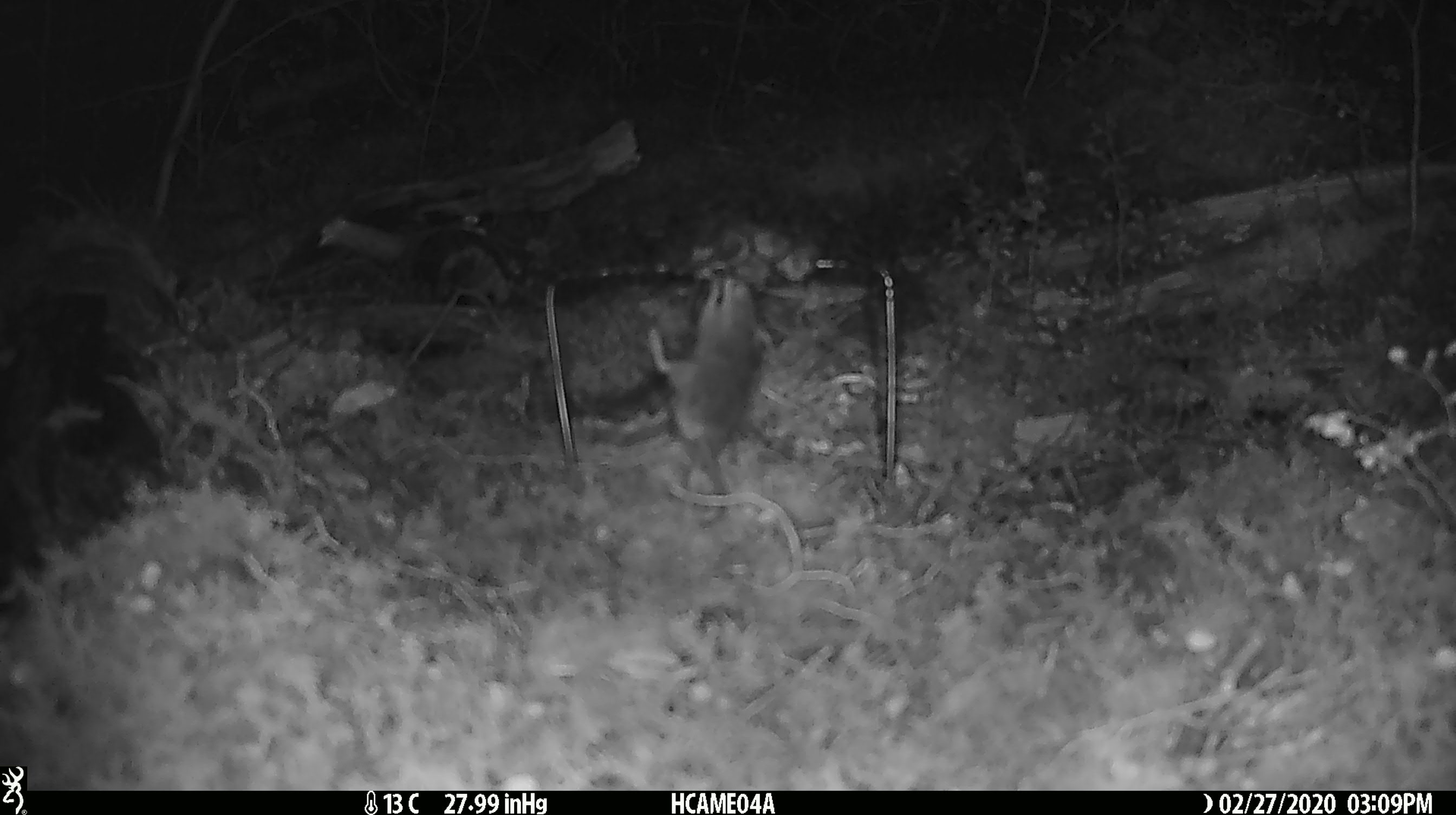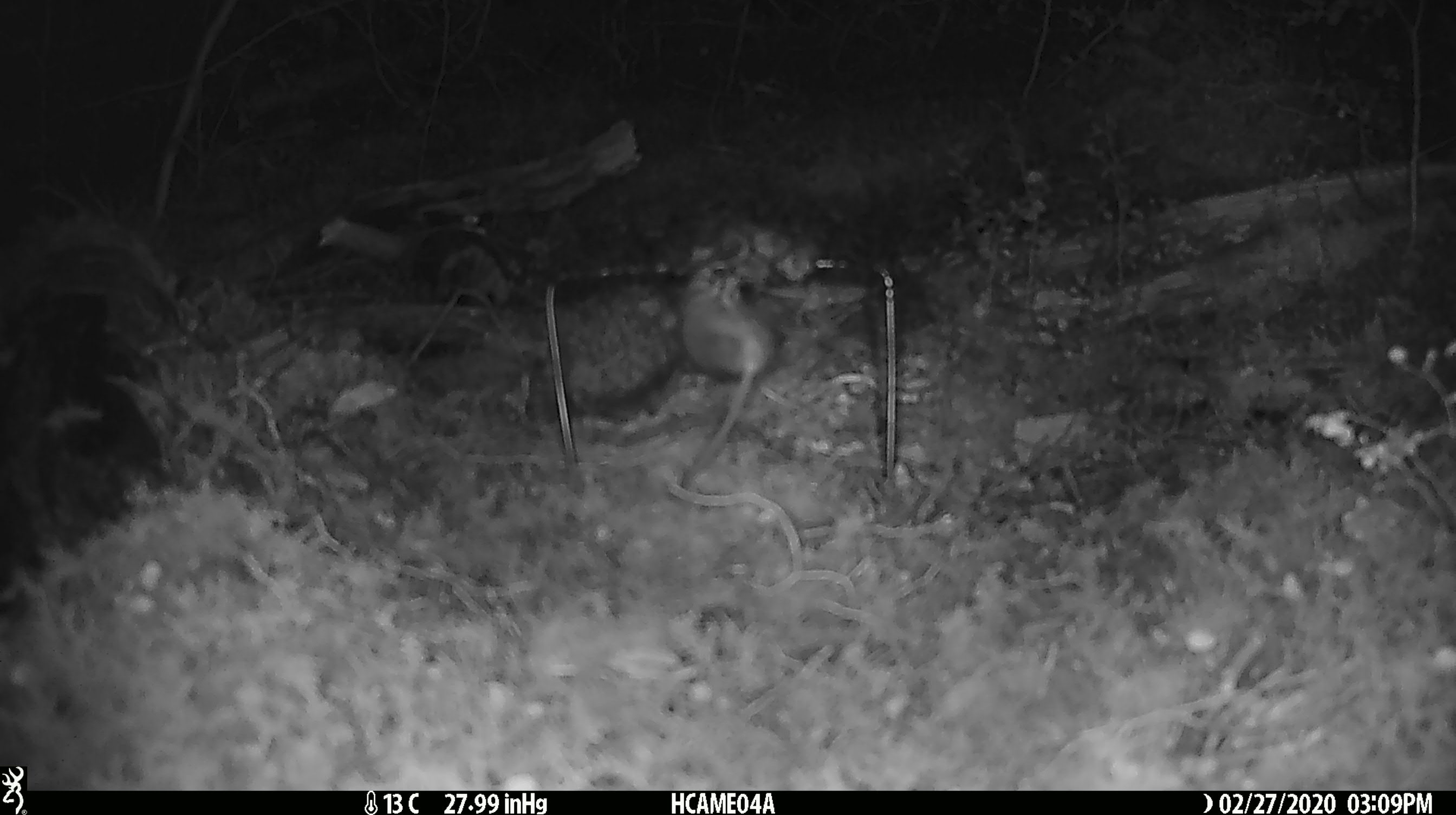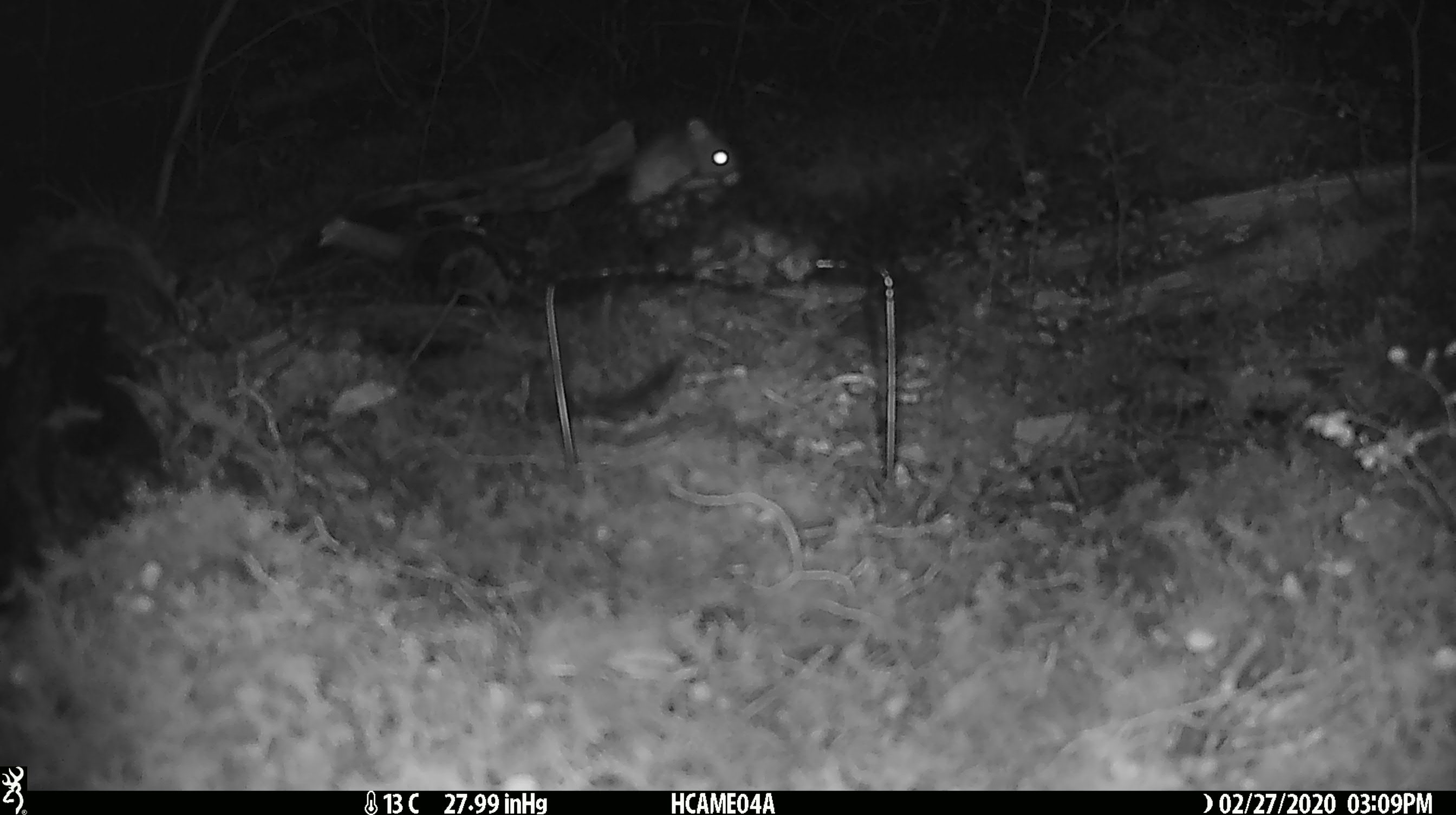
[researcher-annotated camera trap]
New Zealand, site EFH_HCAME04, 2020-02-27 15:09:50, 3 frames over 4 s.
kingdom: Animalia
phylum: Chordata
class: Mammalia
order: Rodentia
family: Muridae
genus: Mus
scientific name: Mus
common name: mouse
Mouse (Mus).